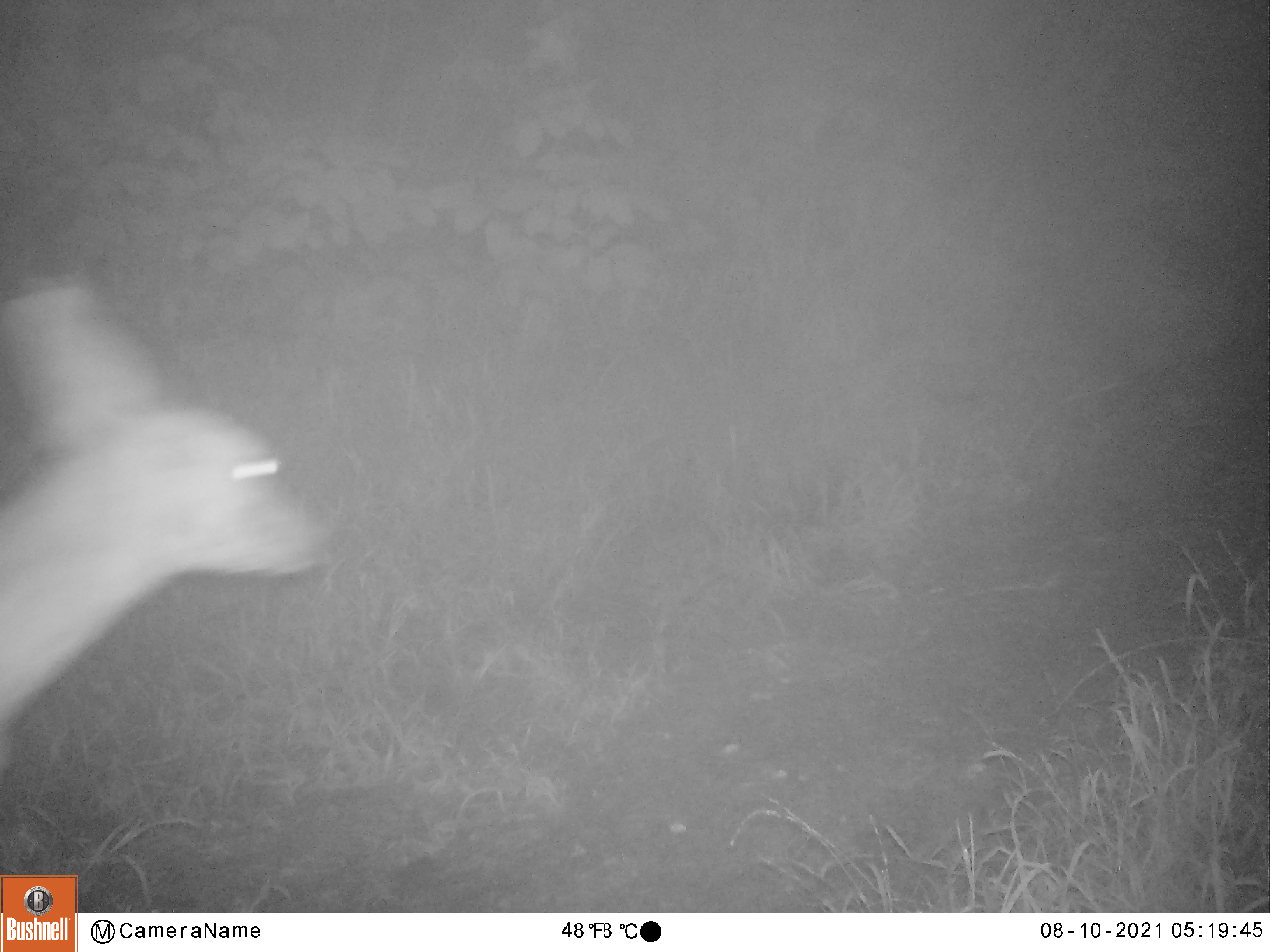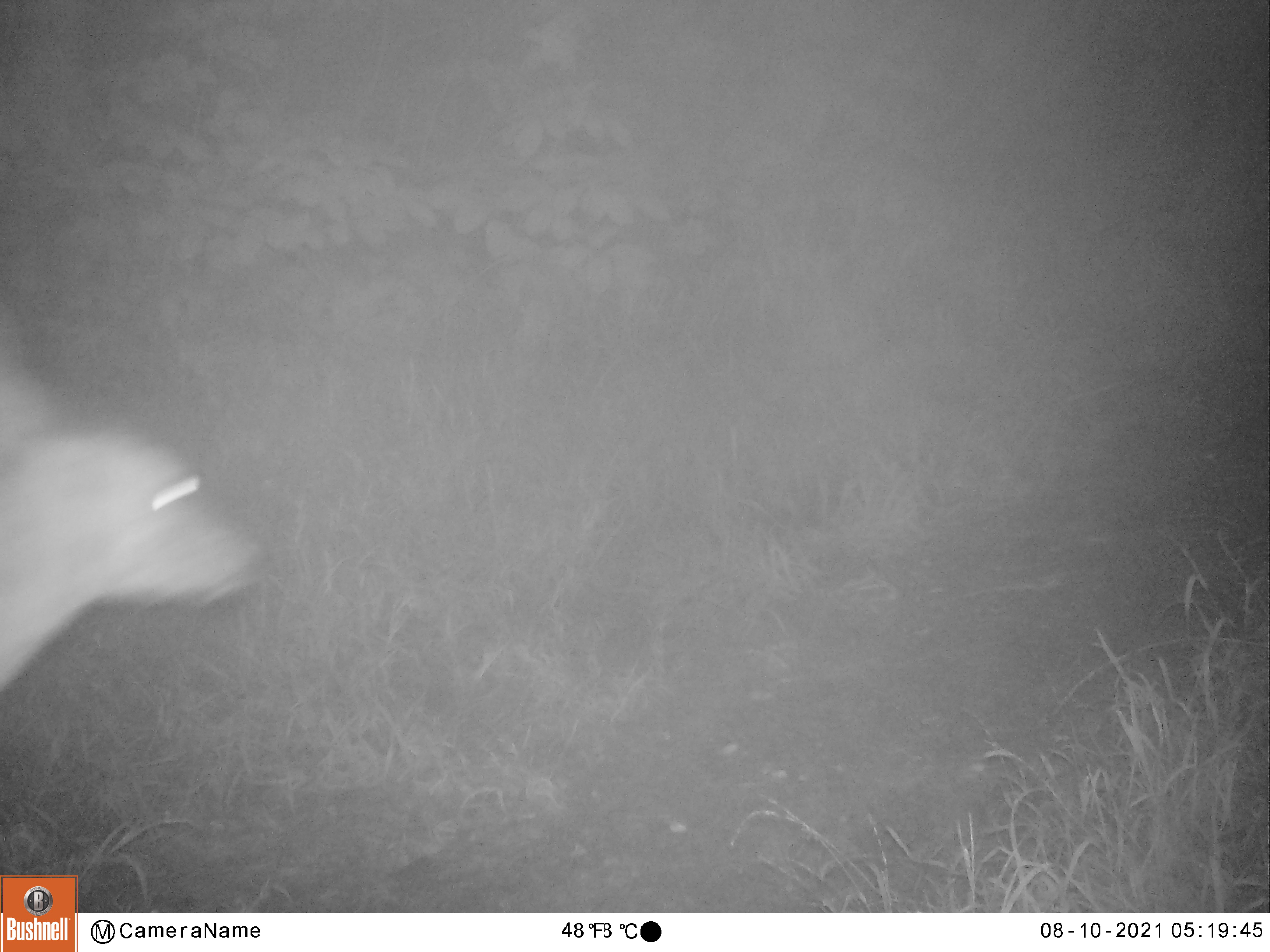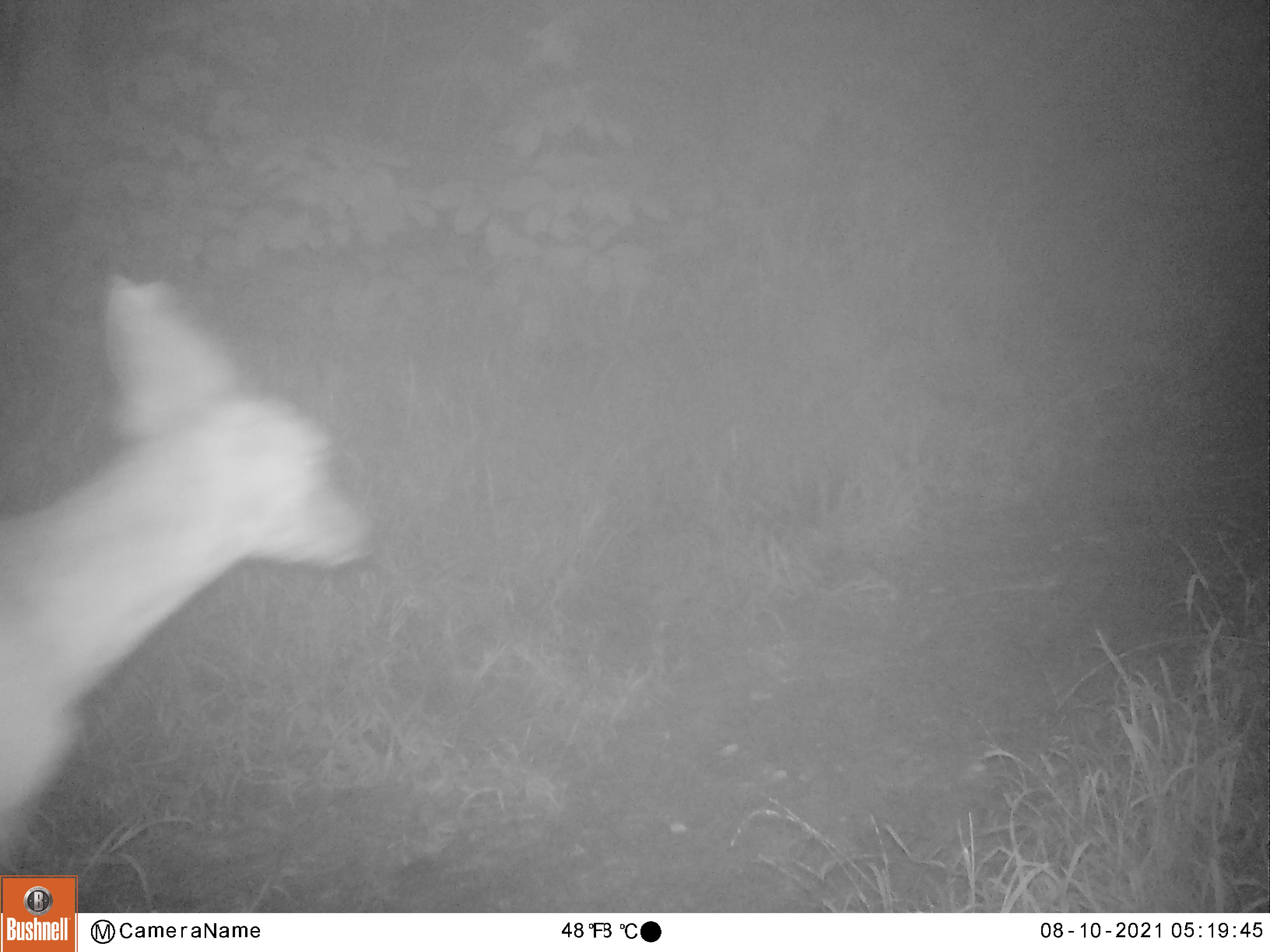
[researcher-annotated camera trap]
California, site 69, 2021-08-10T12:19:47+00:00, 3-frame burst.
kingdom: Animalia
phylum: Chordata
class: Mammalia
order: Artiodactyla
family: Cervidae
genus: Odocoileus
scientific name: Odocoileus hemionus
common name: mule deer